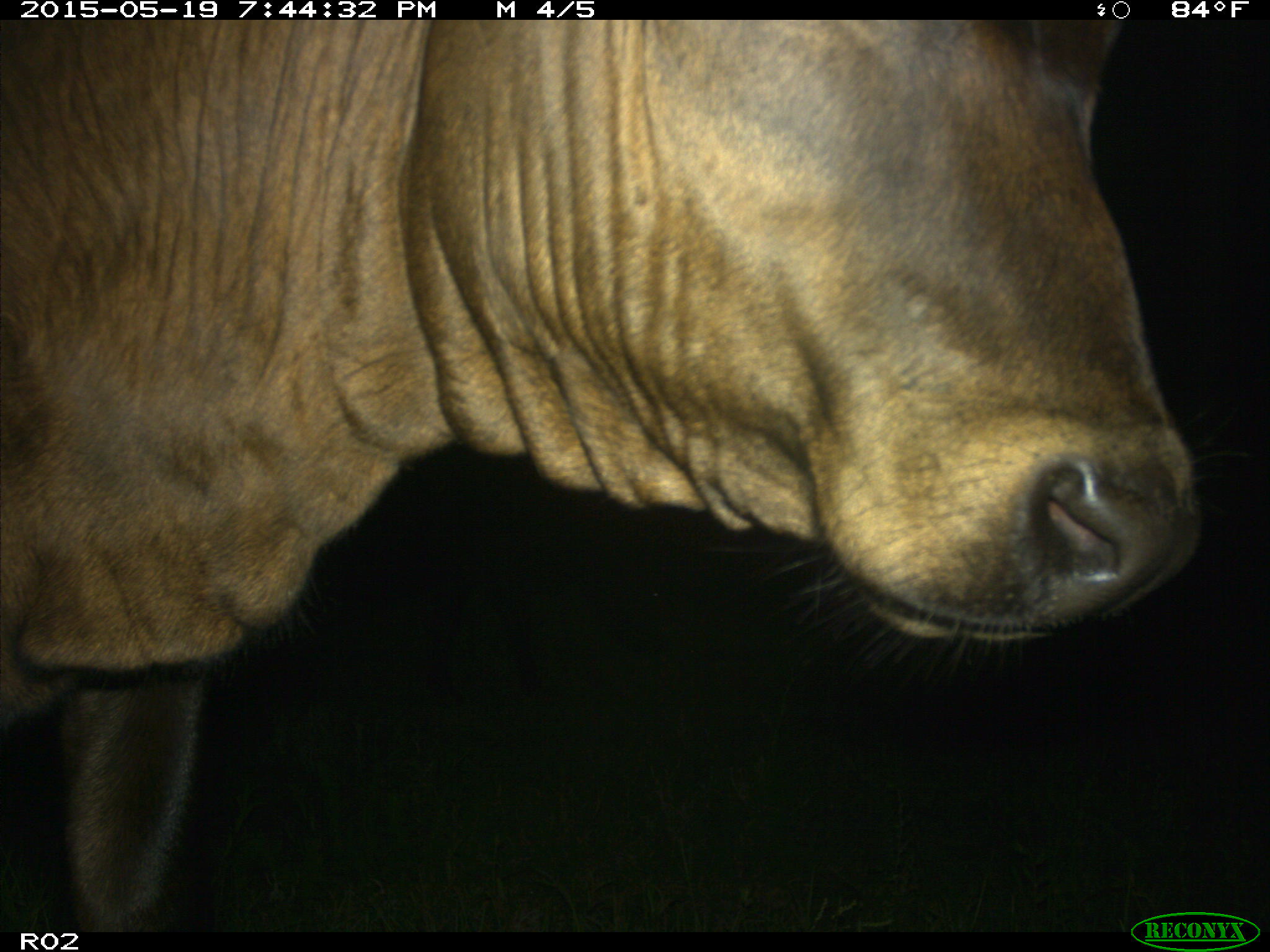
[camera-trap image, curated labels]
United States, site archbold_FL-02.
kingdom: Animalia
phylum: Chordata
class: Mammalia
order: Artiodactyla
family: Bovidae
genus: Bos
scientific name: Bos taurus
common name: domestic cow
Bos taurus (domestic cow).